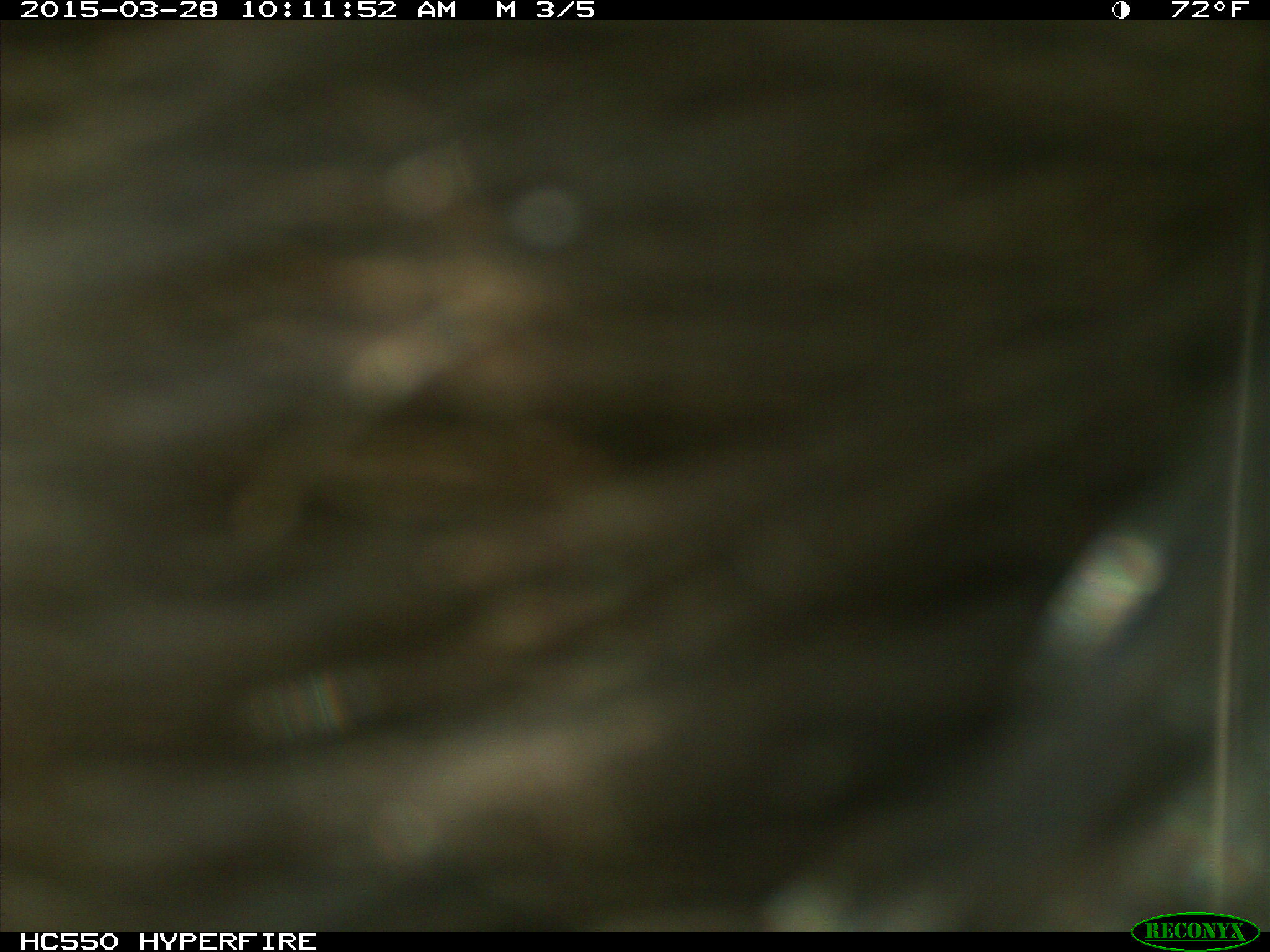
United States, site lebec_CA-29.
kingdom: Animalia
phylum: Chordata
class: Mammalia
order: Artiodactyla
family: Bovidae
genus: Bos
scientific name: Bos taurus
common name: domestic cow